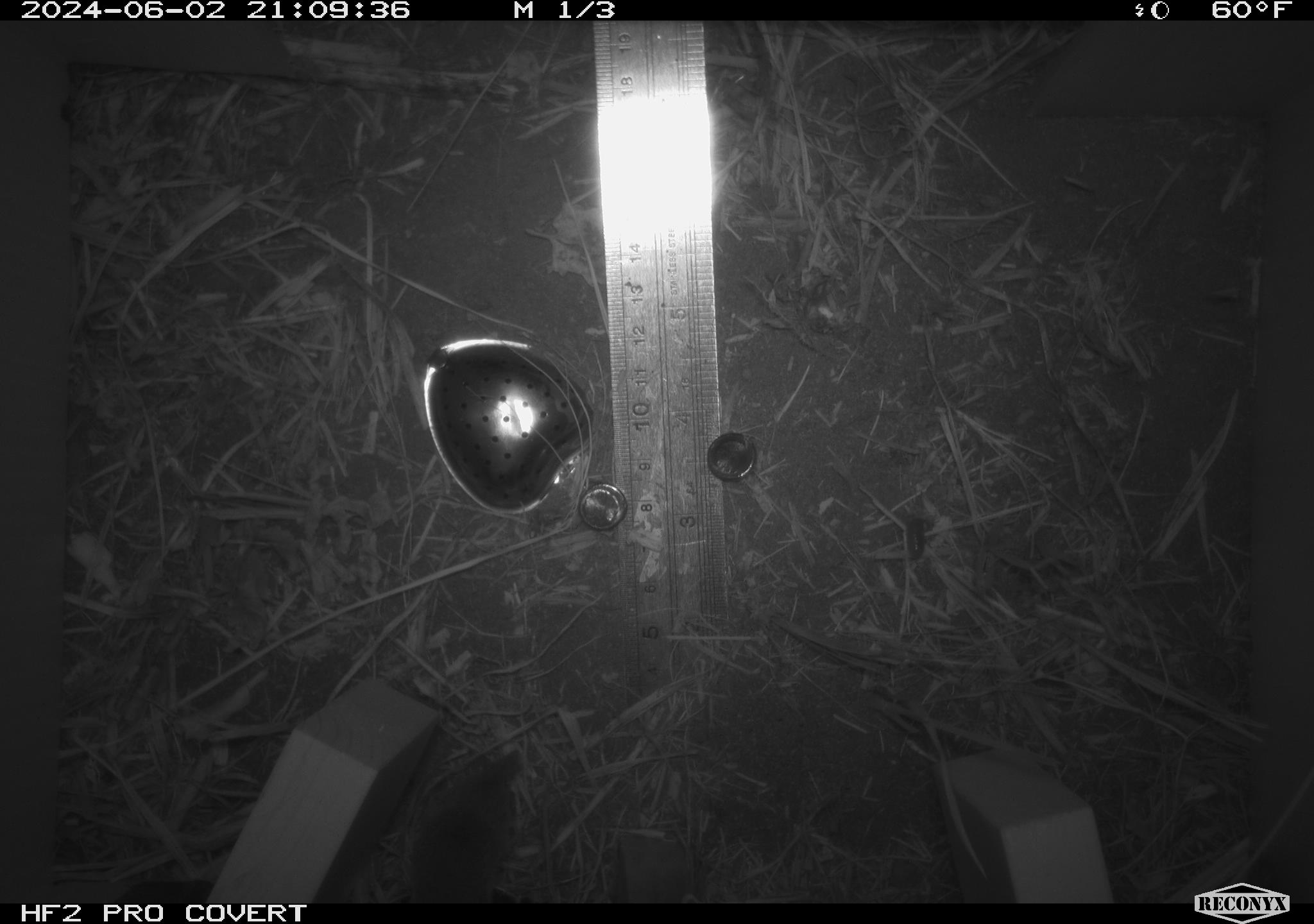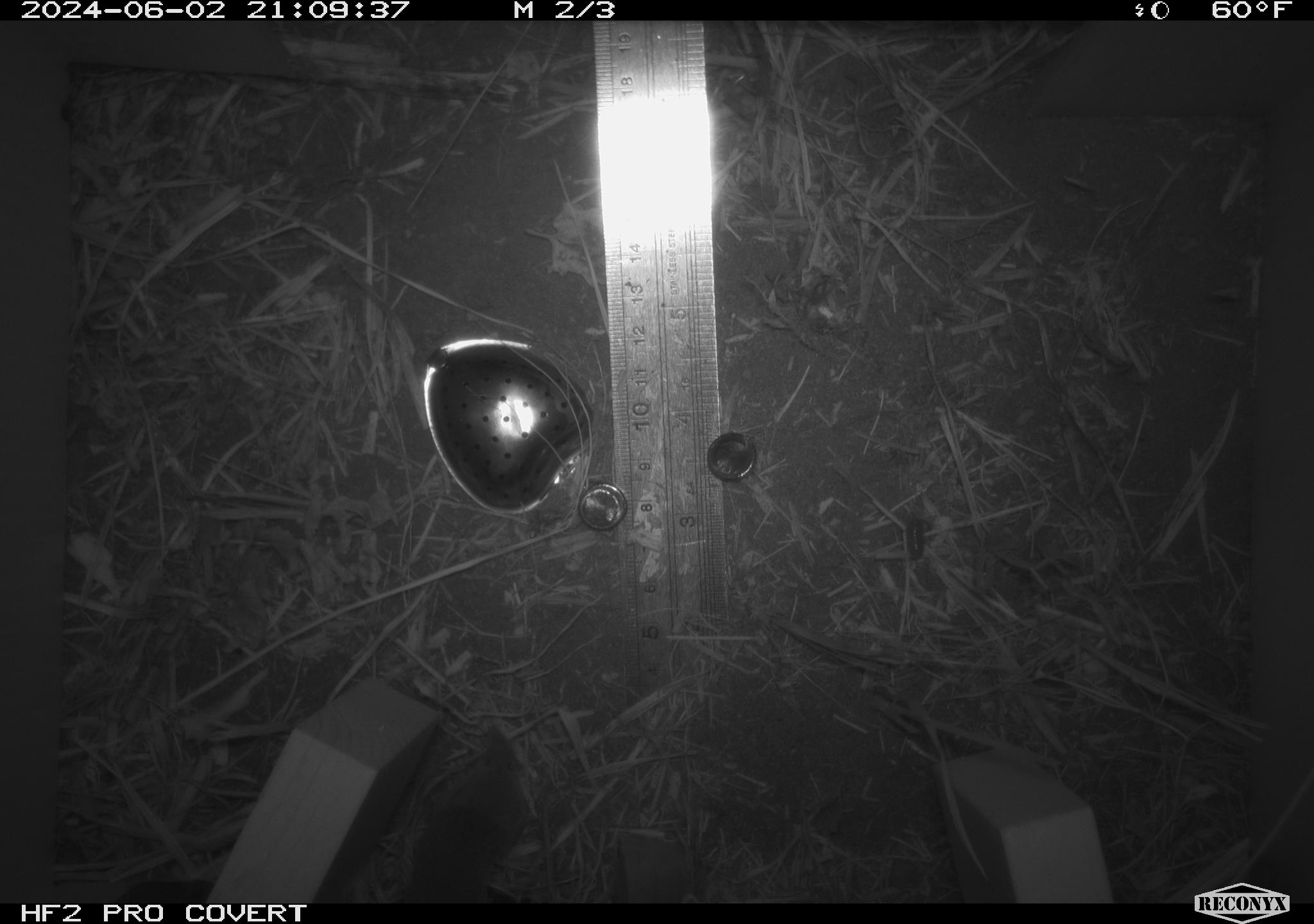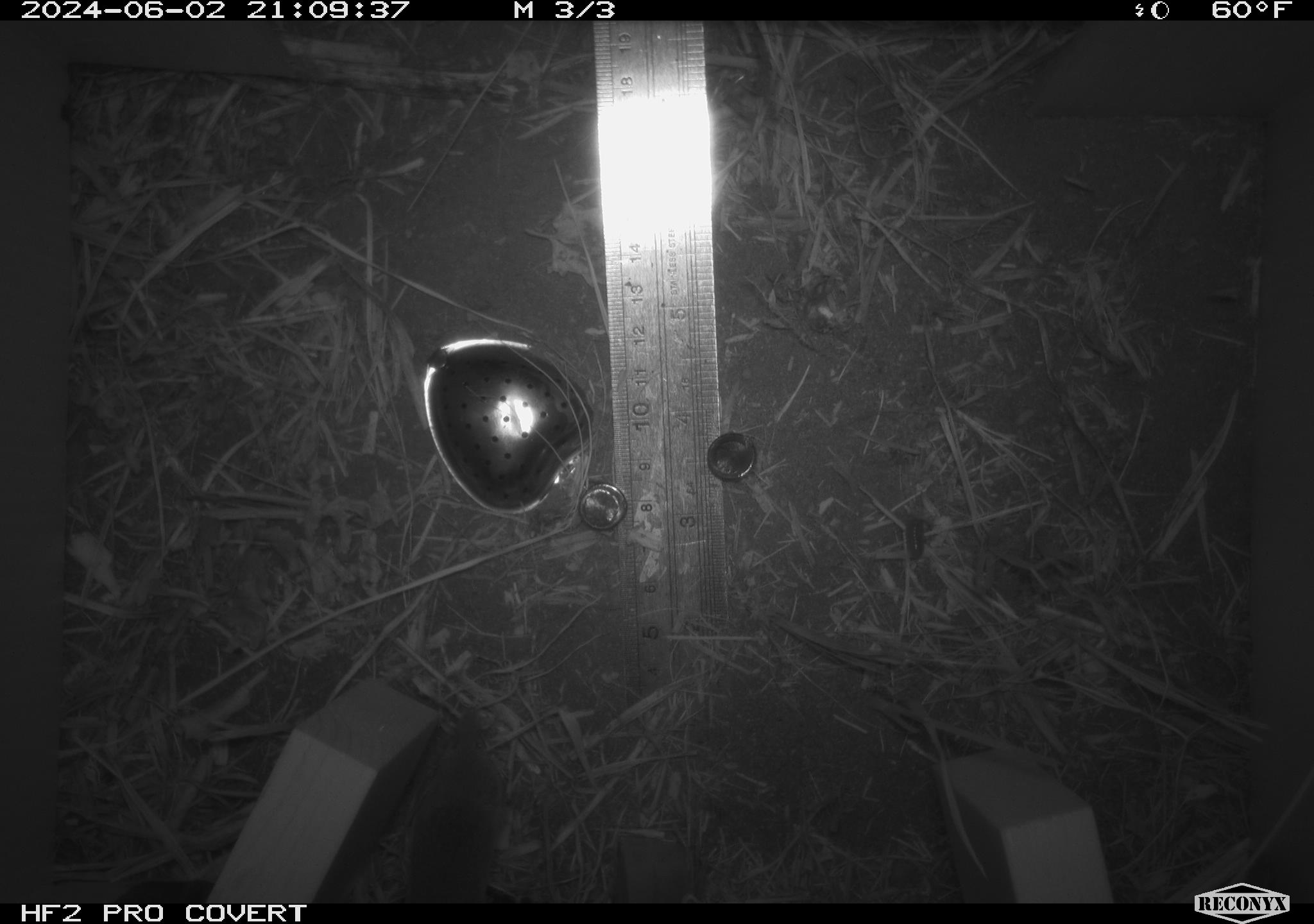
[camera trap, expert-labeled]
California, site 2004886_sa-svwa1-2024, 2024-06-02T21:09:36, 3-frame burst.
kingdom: Animalia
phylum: Chordata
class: Mammalia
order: Eulipotyphla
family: Soricidae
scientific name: Soricidae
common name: shrews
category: soricidae family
Soricidae family (shrews) (Soricidae).